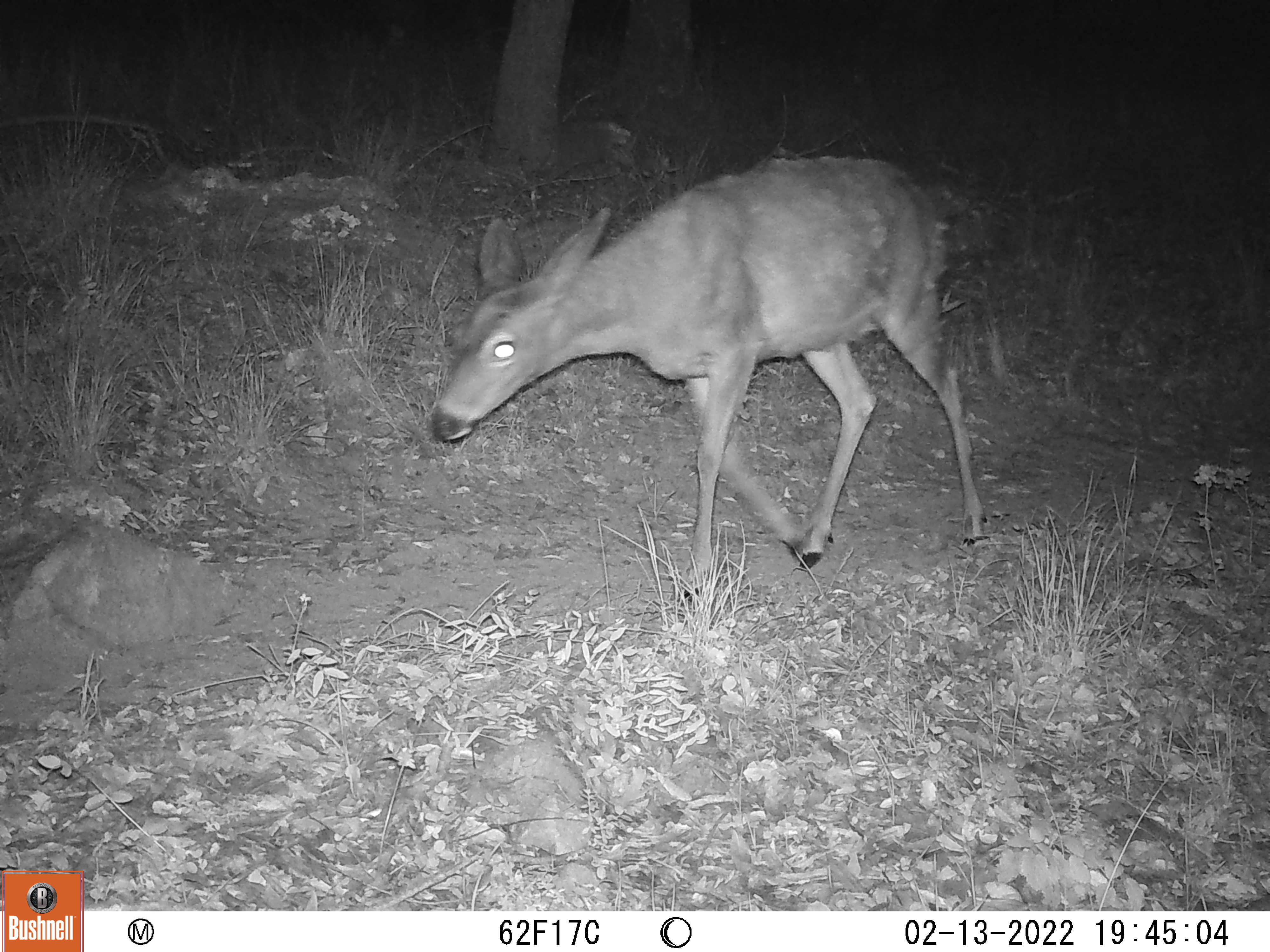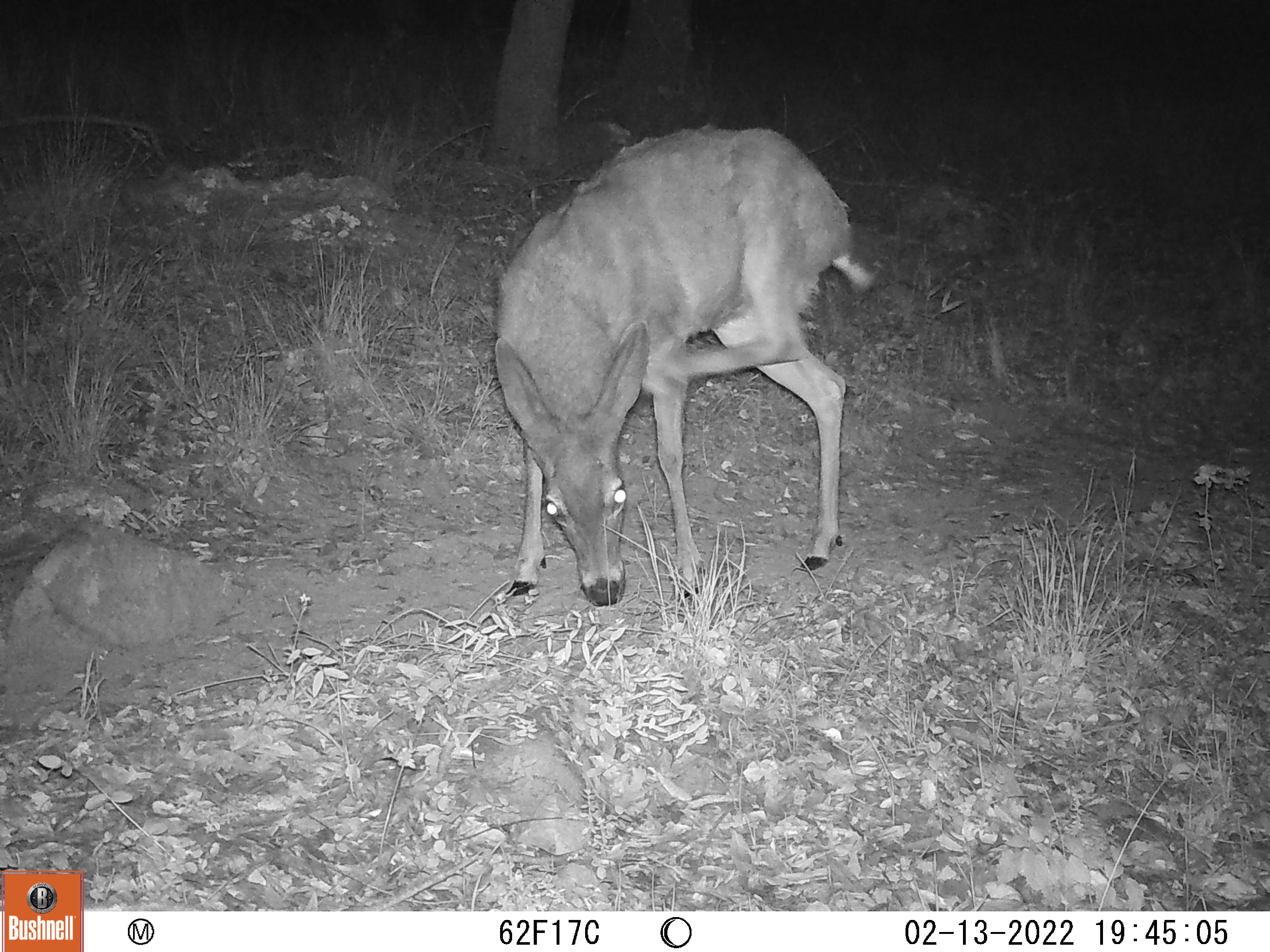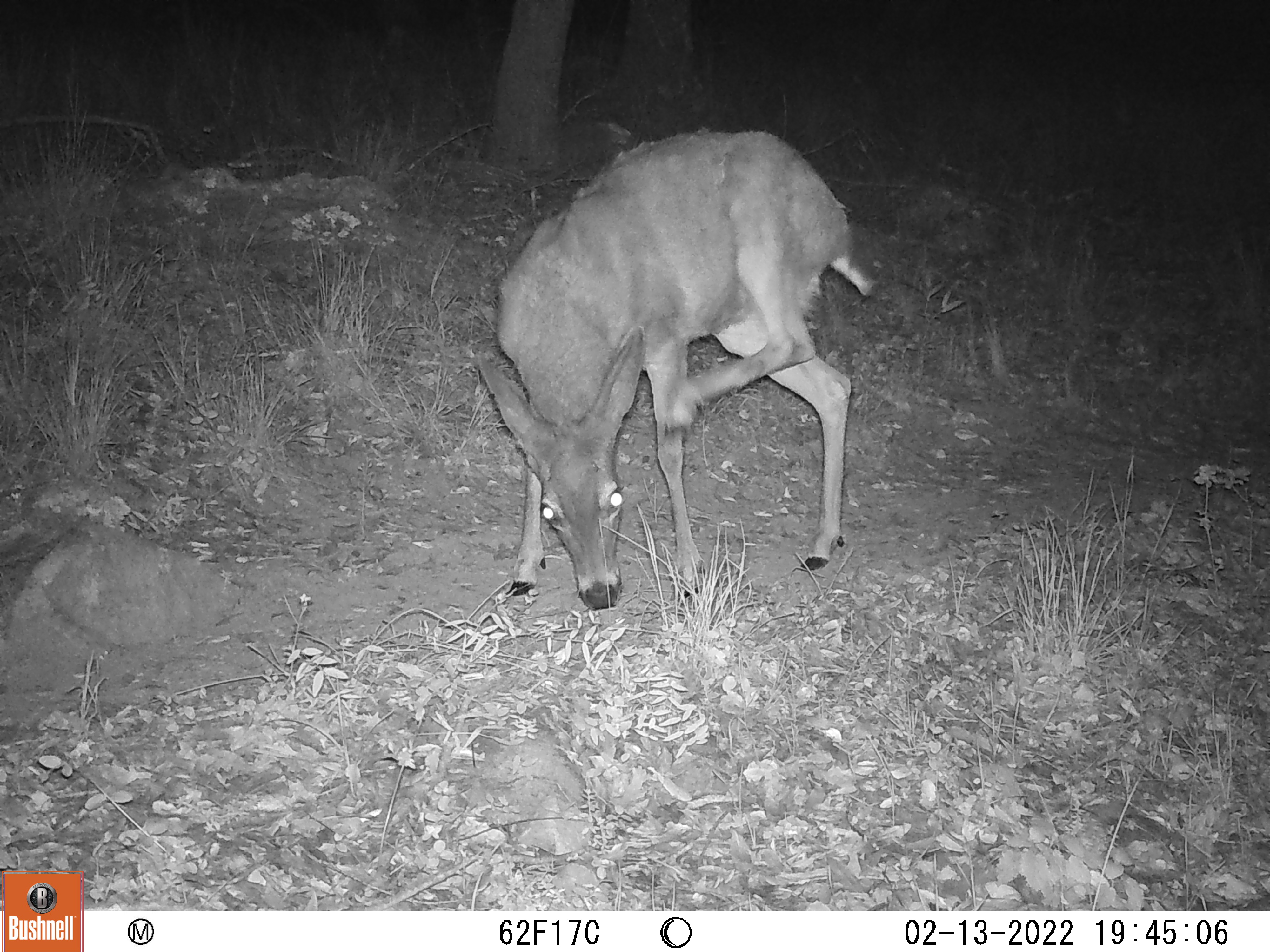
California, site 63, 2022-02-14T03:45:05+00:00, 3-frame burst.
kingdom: Animalia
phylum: Chordata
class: Mammalia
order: Artiodactyla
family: Cervidae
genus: Odocoileus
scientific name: Odocoileus hemionus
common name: mule deer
Mule deer (Odocoileus hemionus).